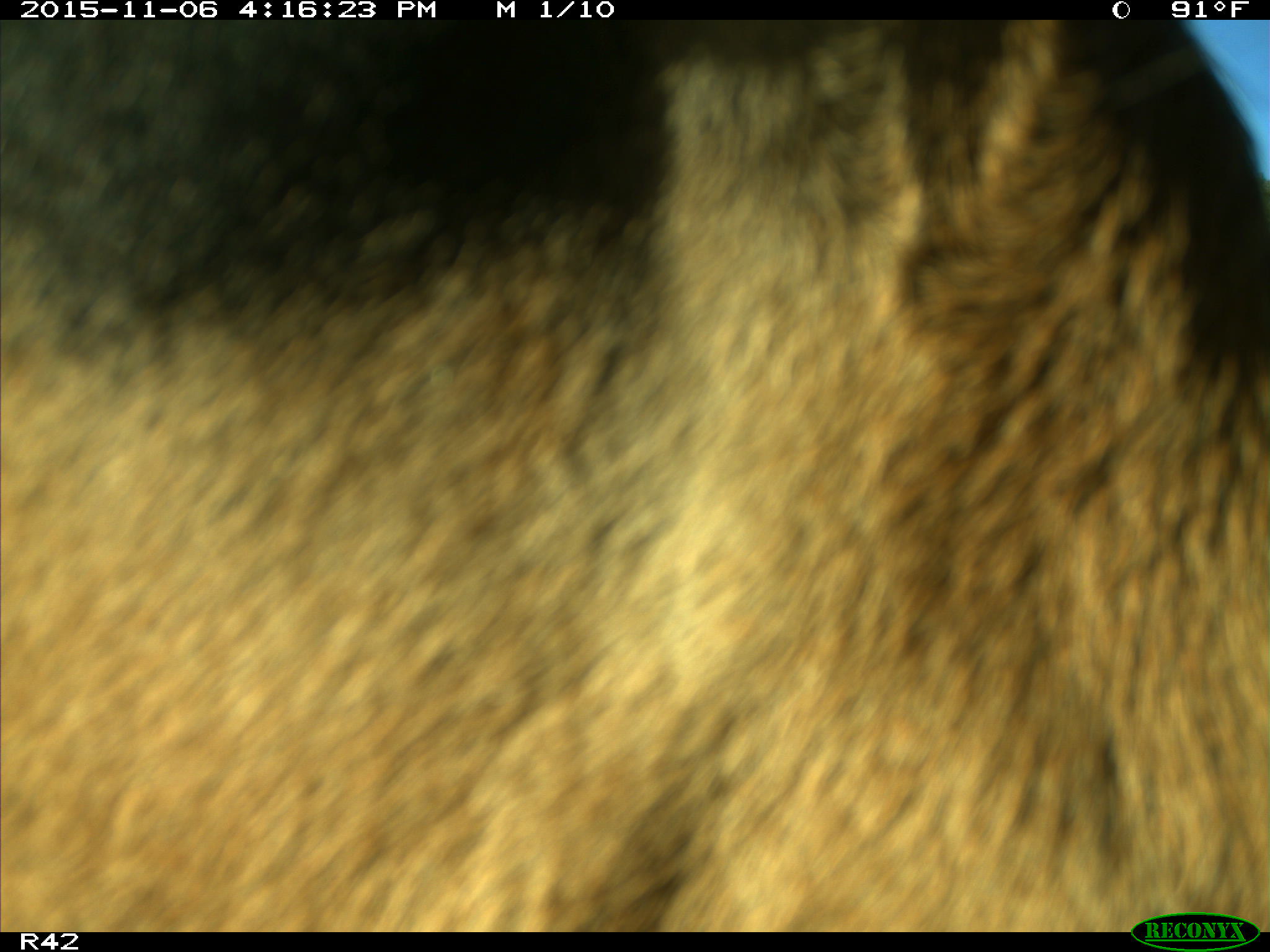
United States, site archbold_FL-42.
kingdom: Animalia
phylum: Chordata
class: Mammalia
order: Artiodactyla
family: Bovidae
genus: Bos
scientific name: Bos taurus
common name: domestic cow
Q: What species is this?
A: Bos taurus (domestic cow).